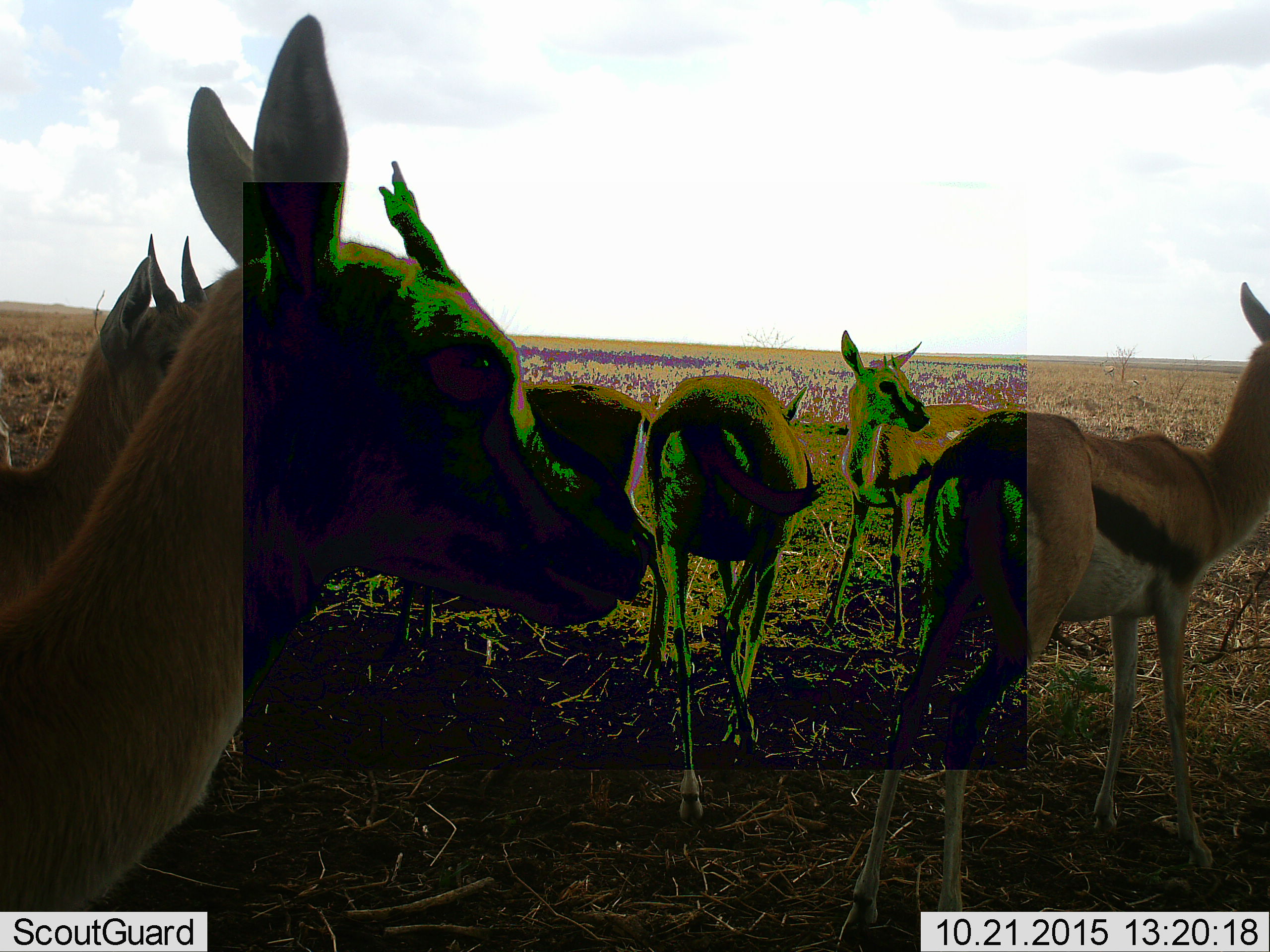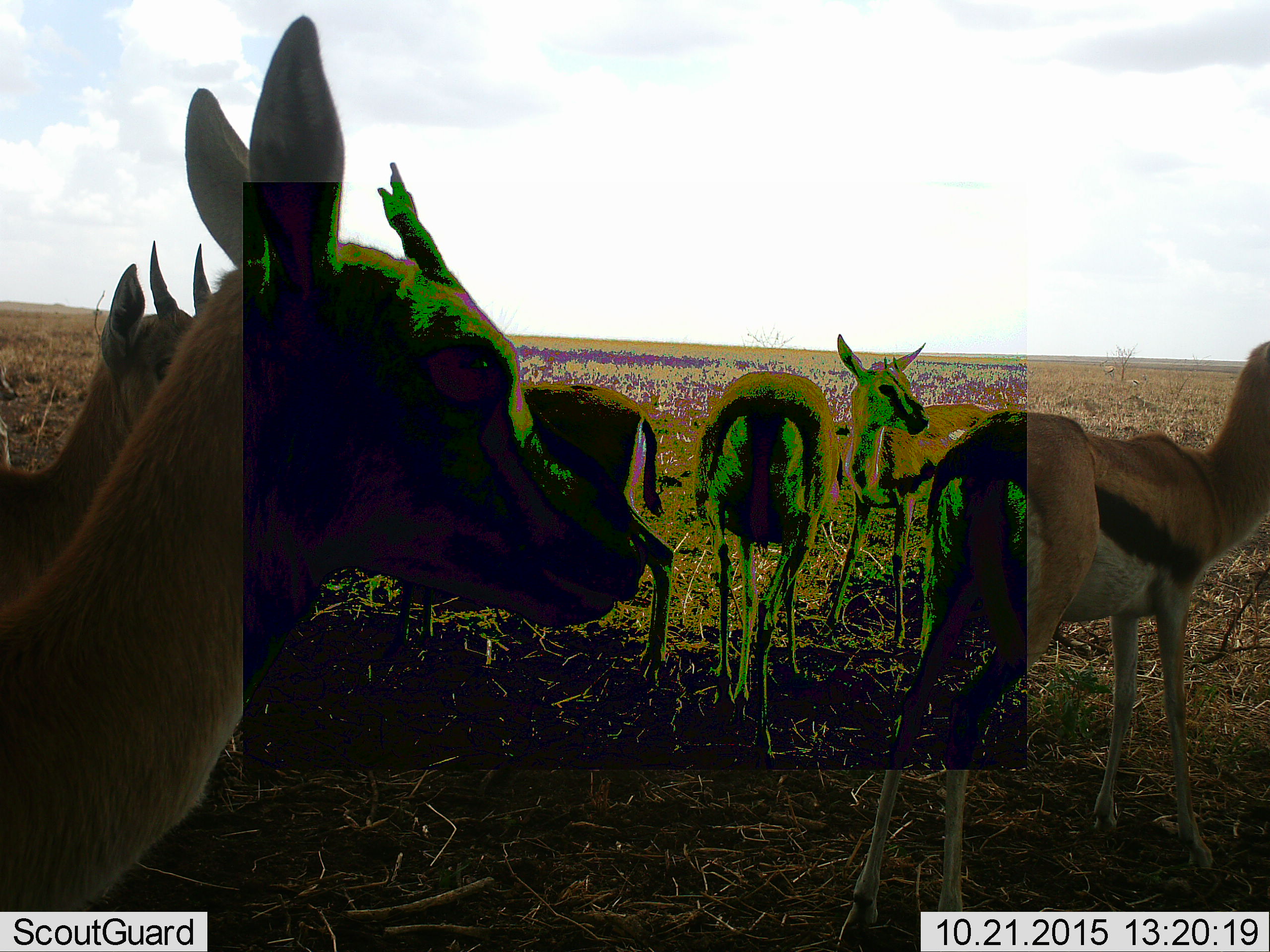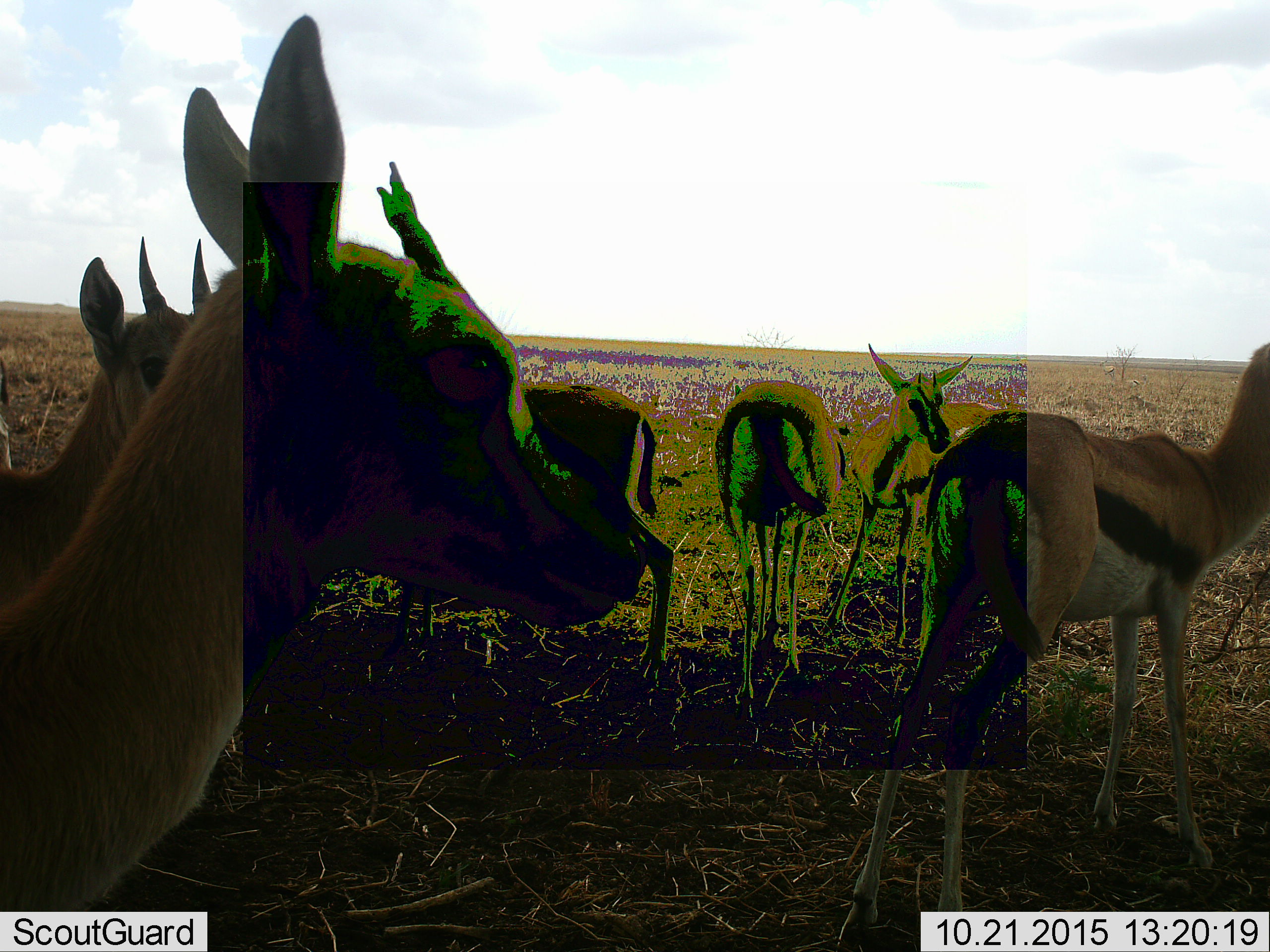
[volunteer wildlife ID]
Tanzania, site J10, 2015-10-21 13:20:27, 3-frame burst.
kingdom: Animalia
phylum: Chordata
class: Mammalia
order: Artiodactyla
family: Bovidae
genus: Eudorcas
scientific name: Eudorcas thomsonii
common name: thomson's gazelle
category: gazellethomsons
Gazellethomsons (thomson's gazelle) (Eudorcas thomsonii), count 6. Behavior (volunteer vote fractions): standing 100%, resting 9%, moving 36%, interacting 0%. Young present (vote fraction): 18%. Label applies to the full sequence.